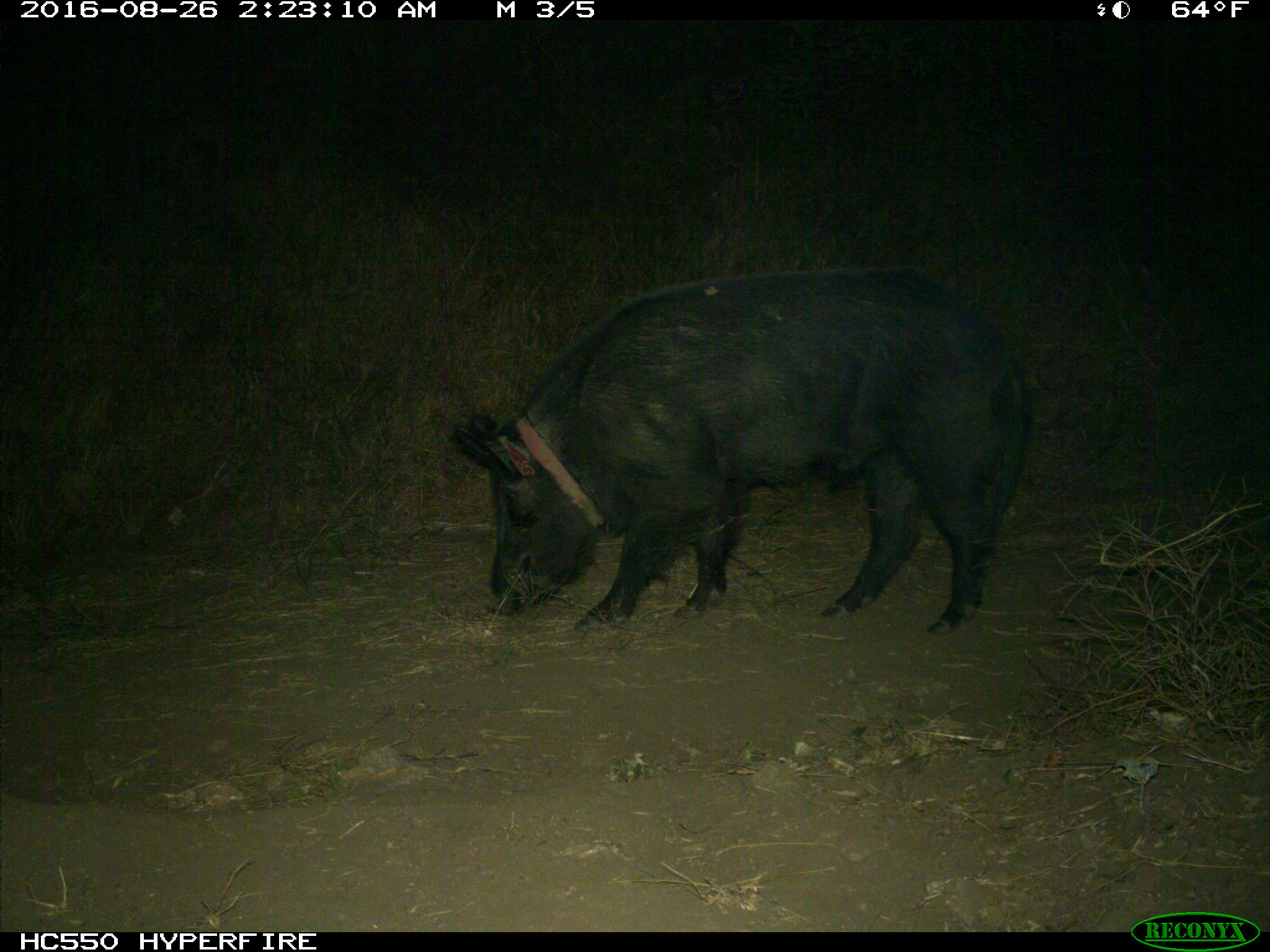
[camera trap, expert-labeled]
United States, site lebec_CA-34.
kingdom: Animalia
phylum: Chordata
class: Mammalia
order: Artiodactyla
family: Suidae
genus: Sus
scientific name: Sus scrofa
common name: wild boar